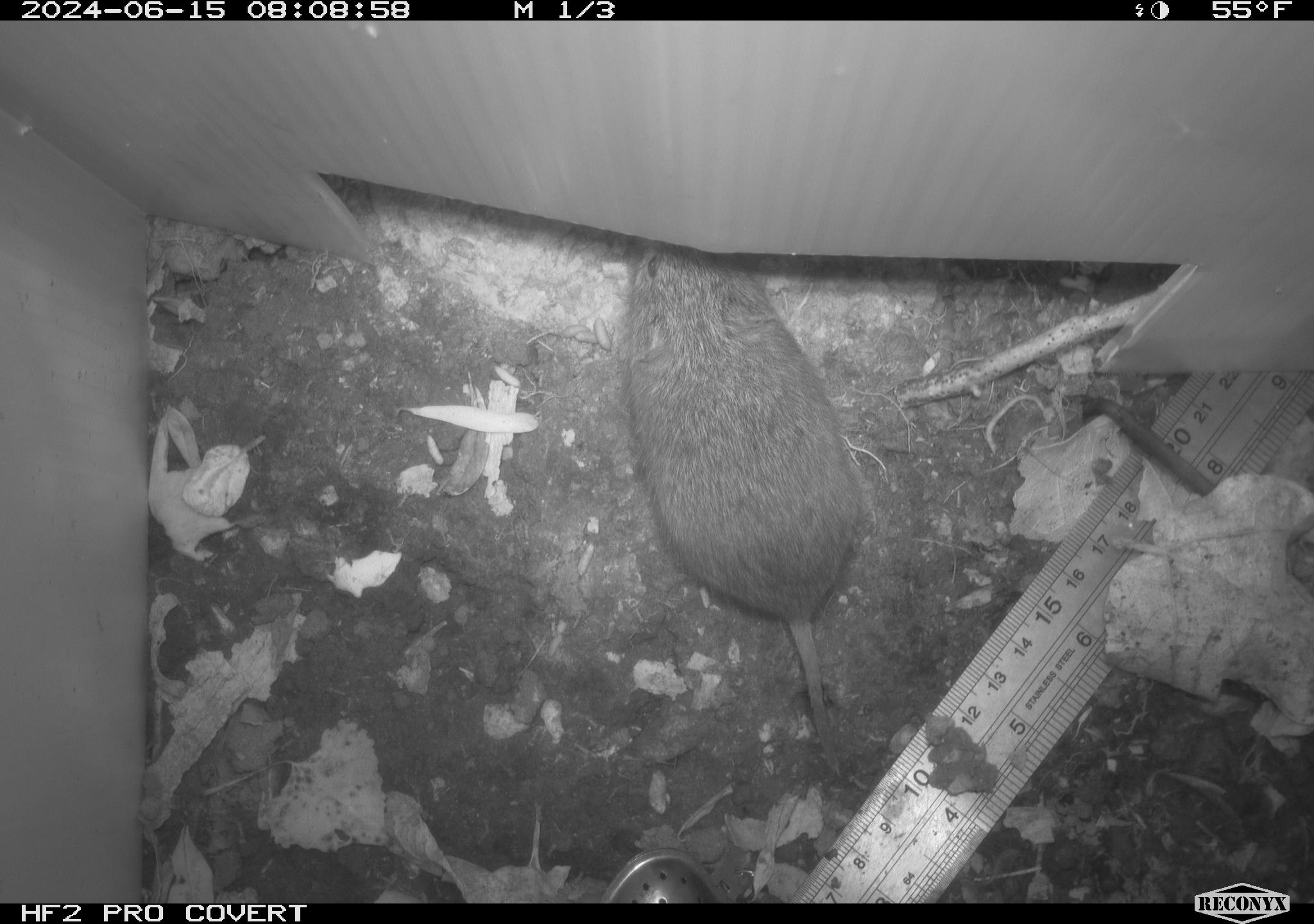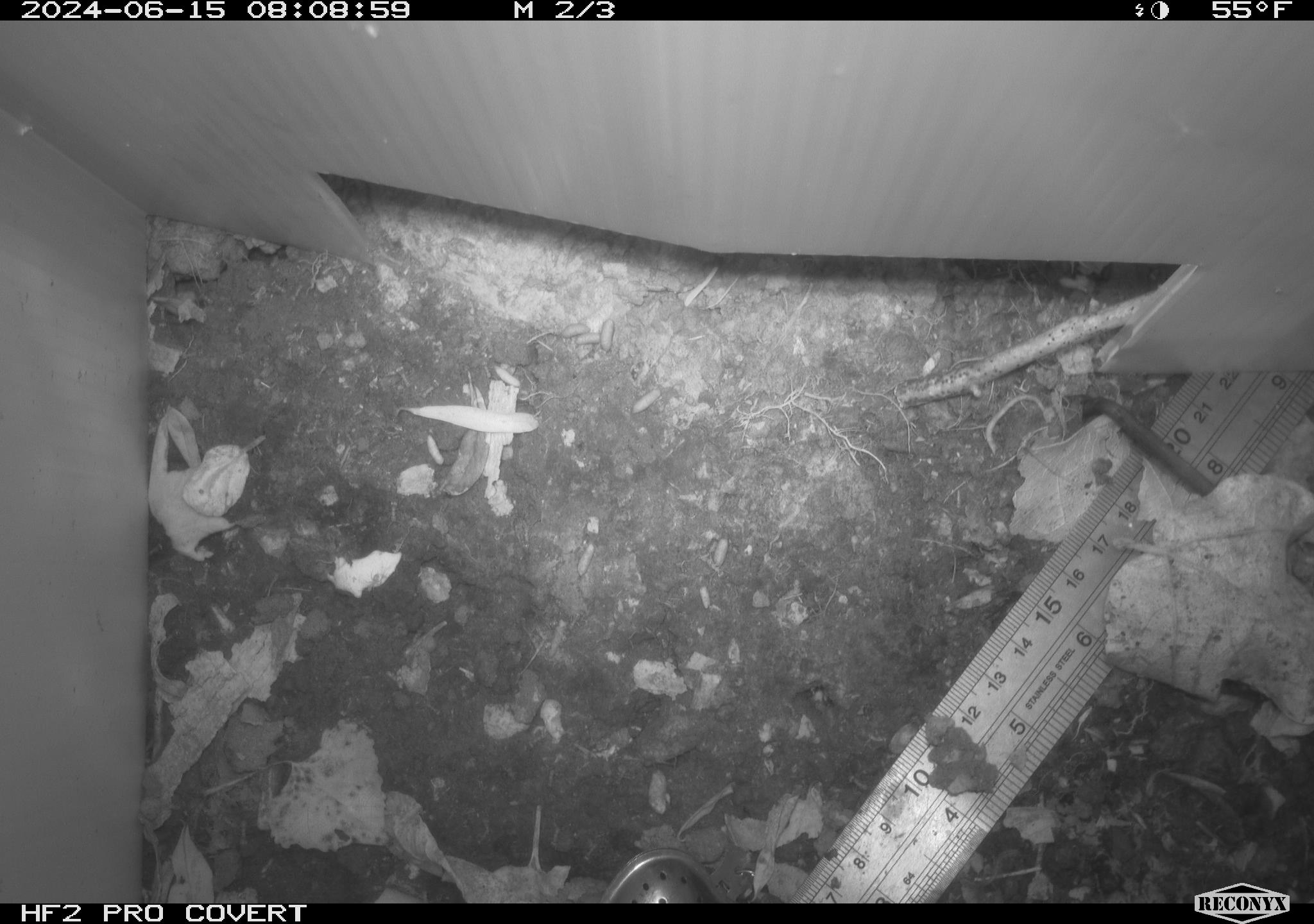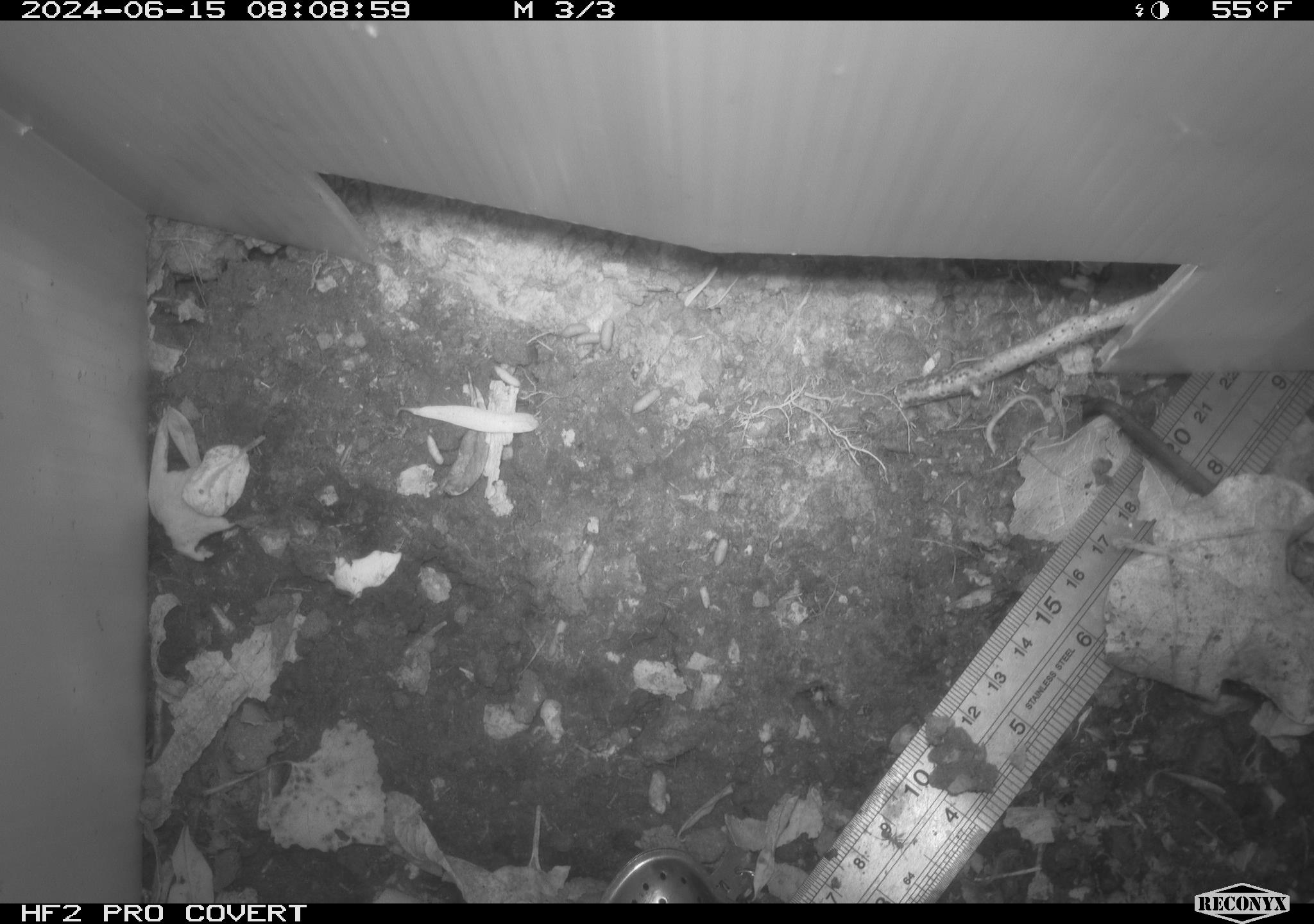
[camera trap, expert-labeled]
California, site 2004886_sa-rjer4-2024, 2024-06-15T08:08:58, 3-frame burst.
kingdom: Animalia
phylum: Chordata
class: Mammalia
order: Rodentia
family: Cricetidae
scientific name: Arvicolinae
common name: voles, lemmings, and muskrats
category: arvicolinae subfamily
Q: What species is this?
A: Arvicolinae subfamily (voles, lemmings, and muskrats) (Arvicolinae).